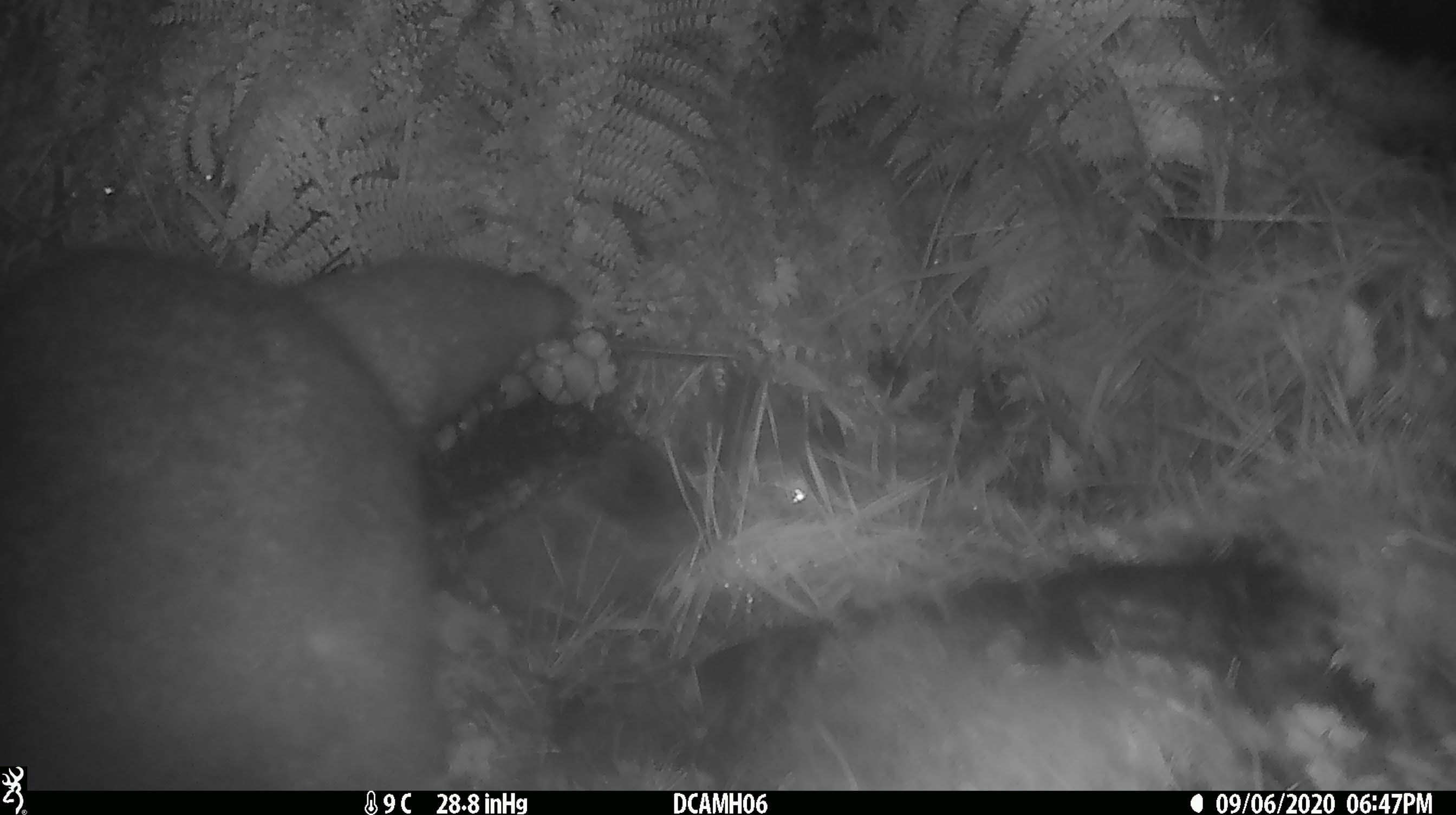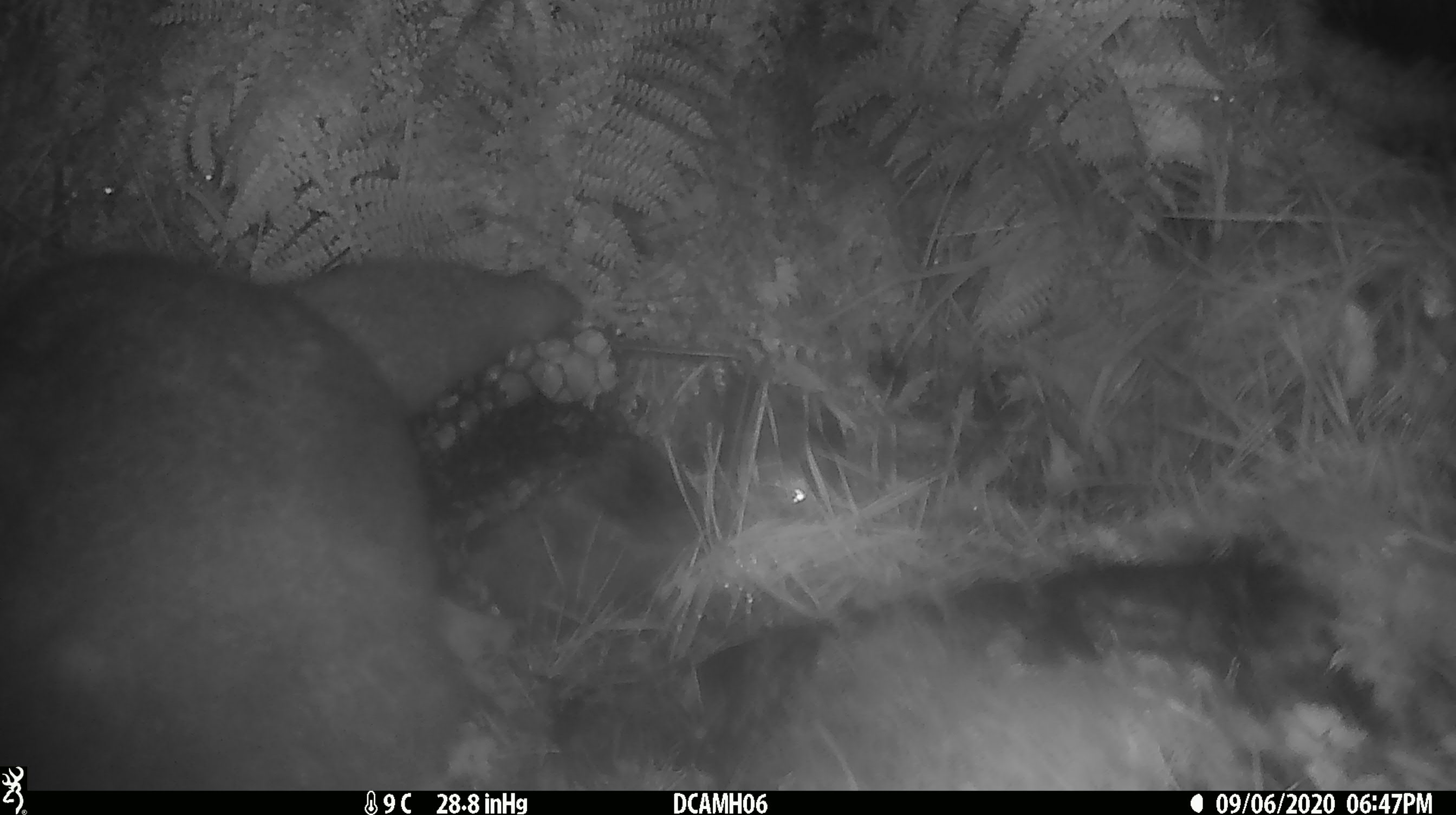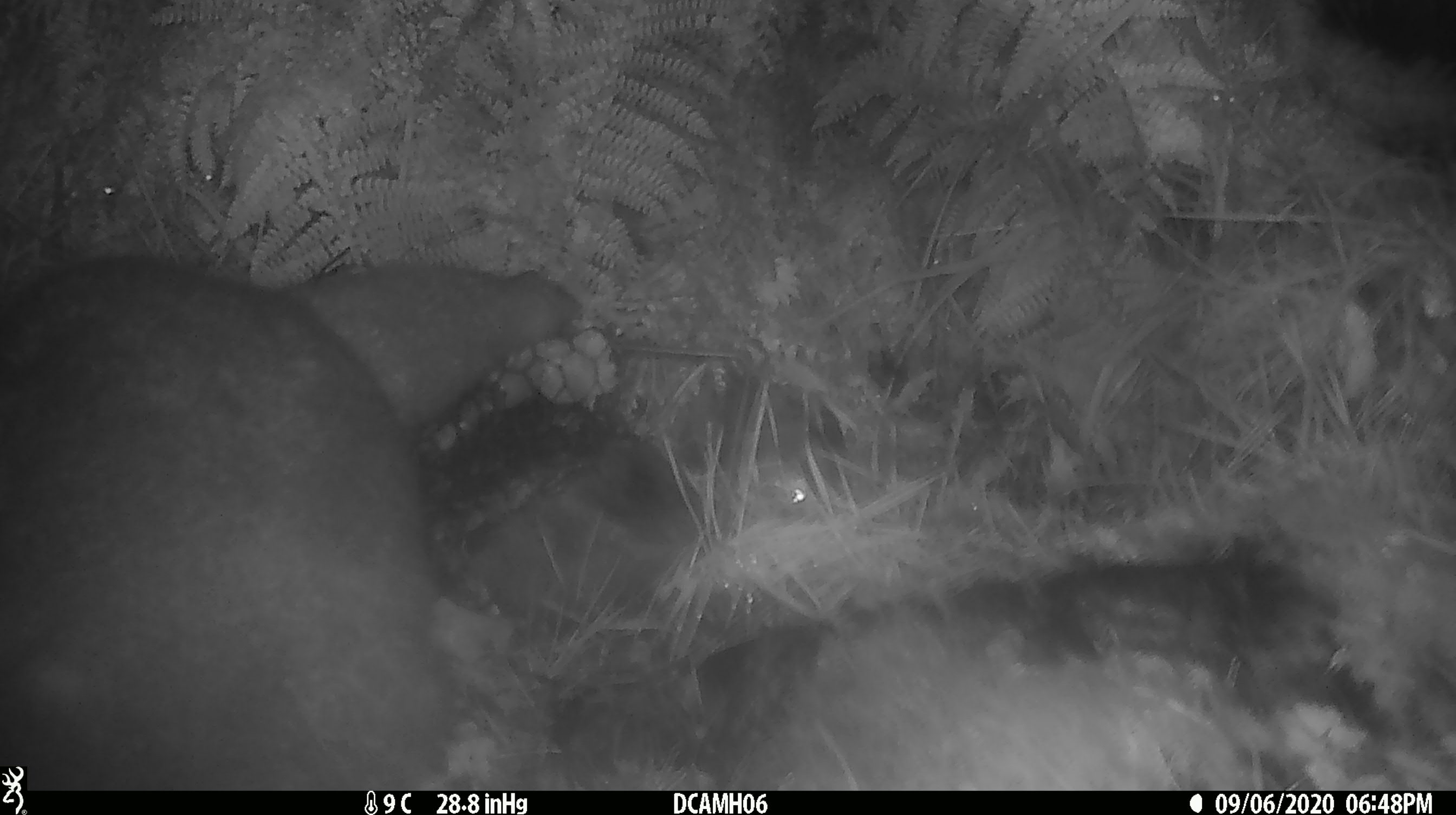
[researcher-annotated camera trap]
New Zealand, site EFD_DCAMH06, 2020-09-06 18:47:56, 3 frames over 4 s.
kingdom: Animalia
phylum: Chordata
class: Mammalia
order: Diprotodontia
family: Phalangeridae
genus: Trichosurus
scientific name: Trichosurus vulpecula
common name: common brushtail possum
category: possum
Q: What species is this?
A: Possum (common brushtail possum) (Trichosurus vulpecula).